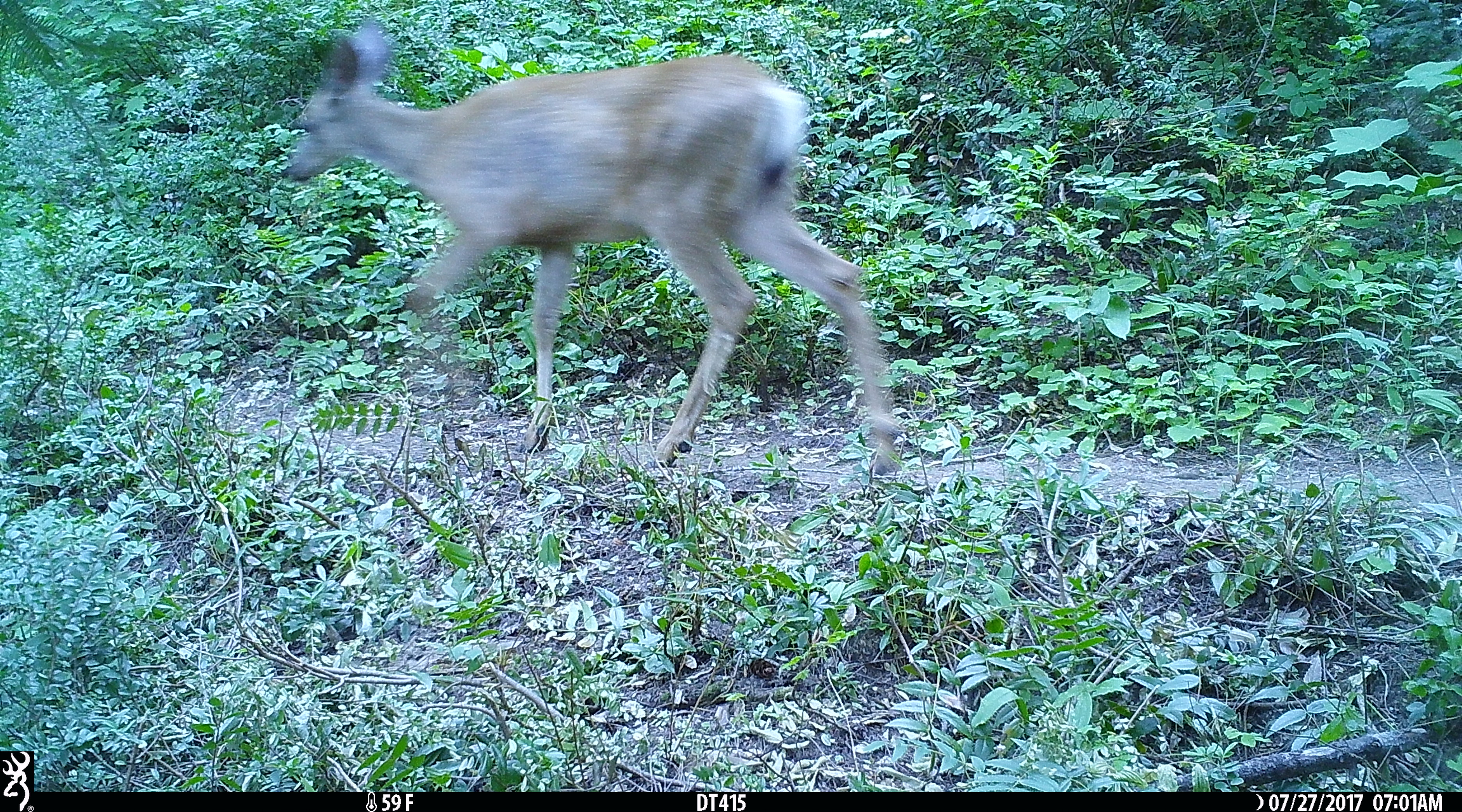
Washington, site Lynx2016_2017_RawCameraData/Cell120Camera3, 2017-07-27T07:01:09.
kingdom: Animalia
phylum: Chordata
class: Mammalia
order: Artiodactyla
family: Cervidae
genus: Odocoileus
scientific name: Odocoileus hemionus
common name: mule deer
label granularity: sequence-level